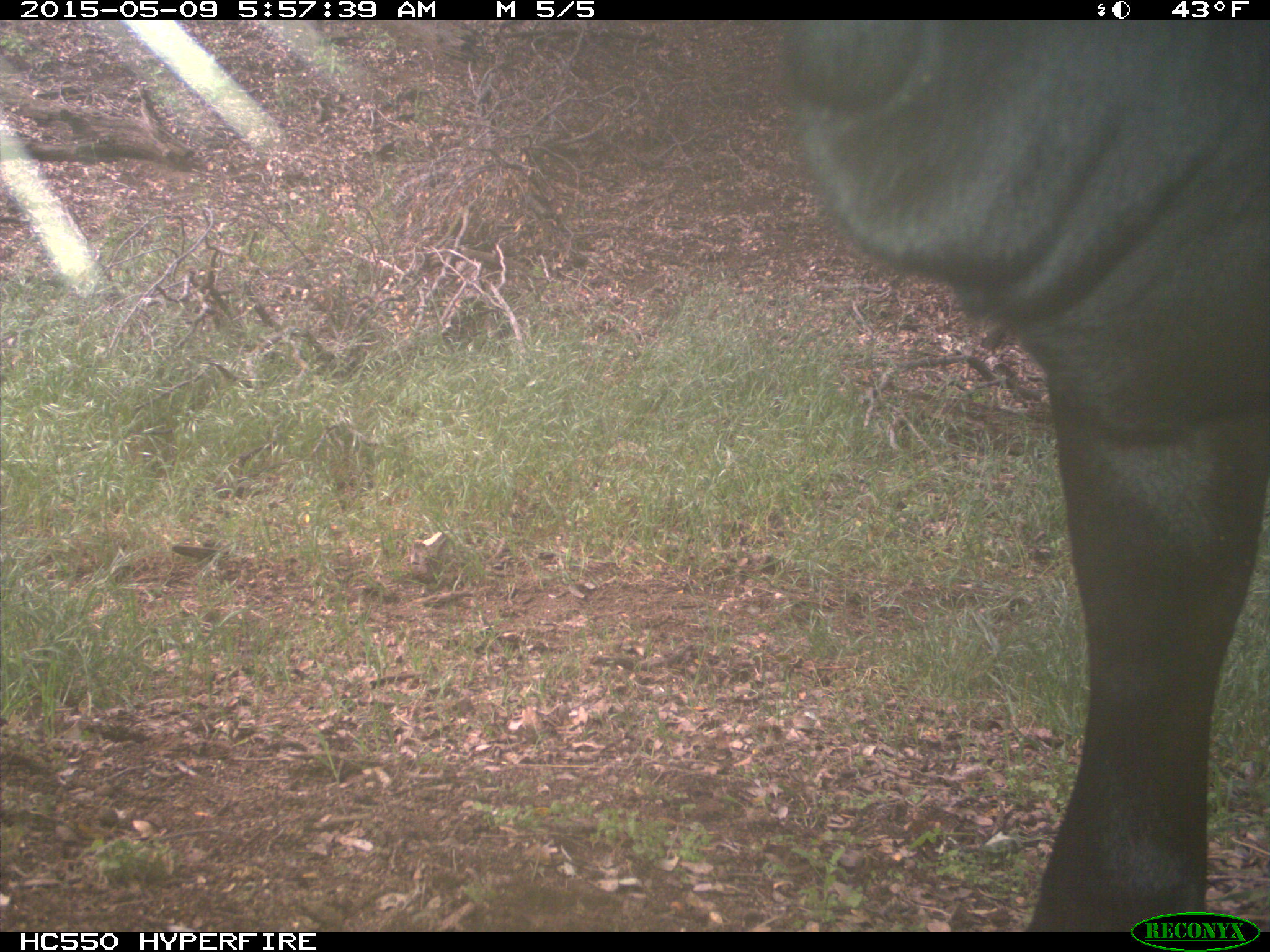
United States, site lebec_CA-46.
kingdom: Animalia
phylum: Chordata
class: Mammalia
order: Artiodactyla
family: Bovidae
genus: Bos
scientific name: Bos taurus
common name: domestic cow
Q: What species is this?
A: Bos taurus (domestic cow).